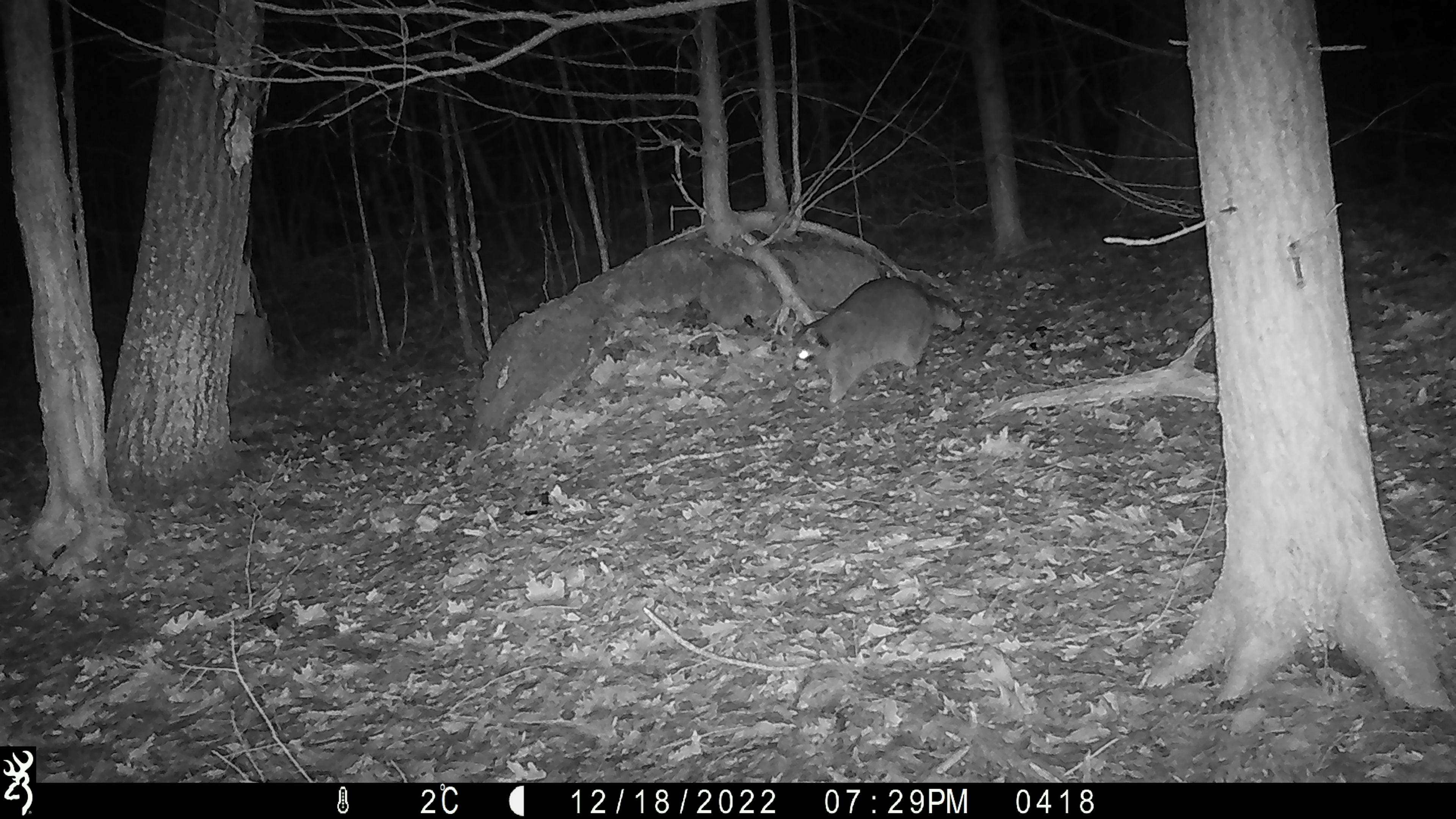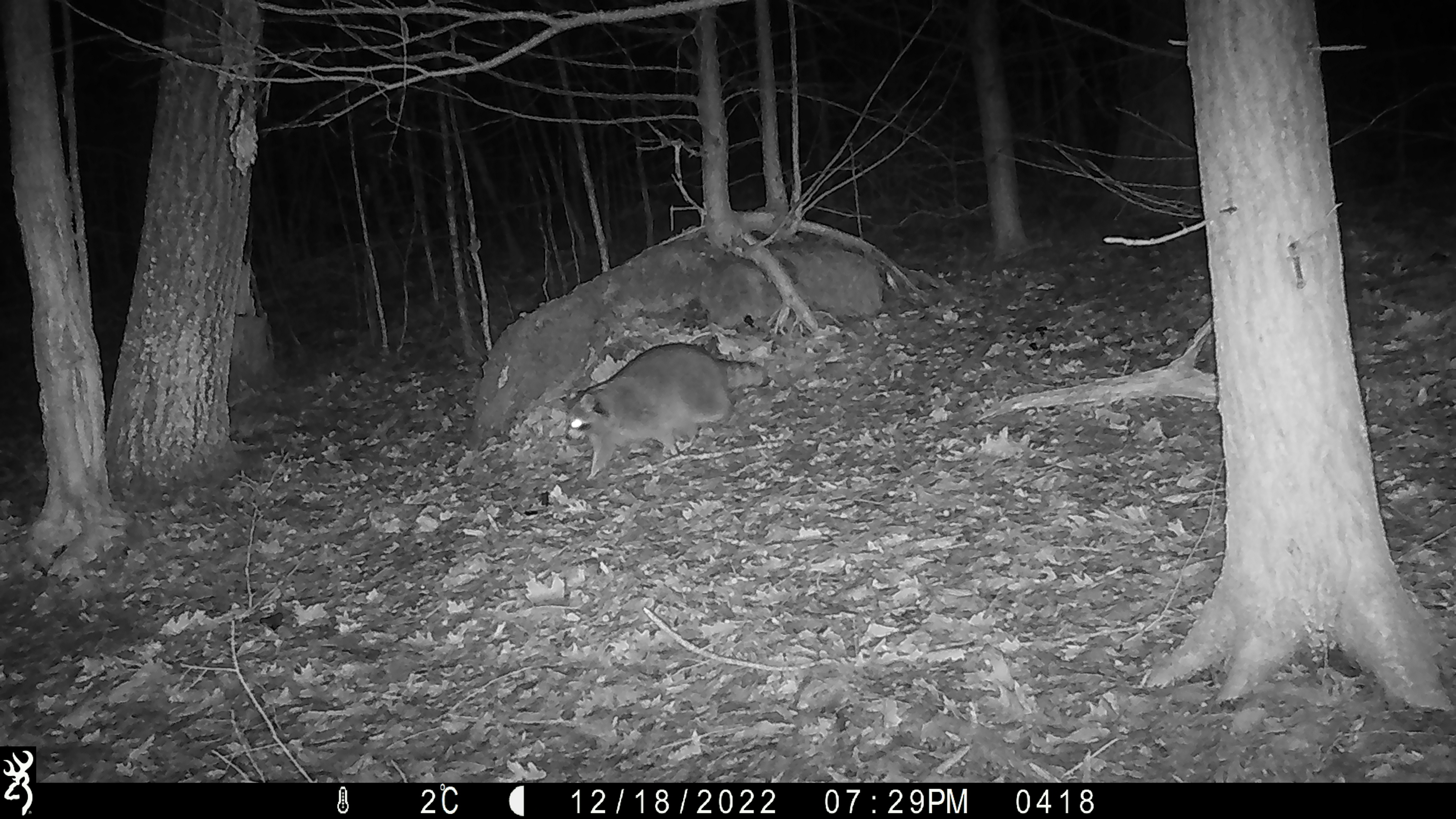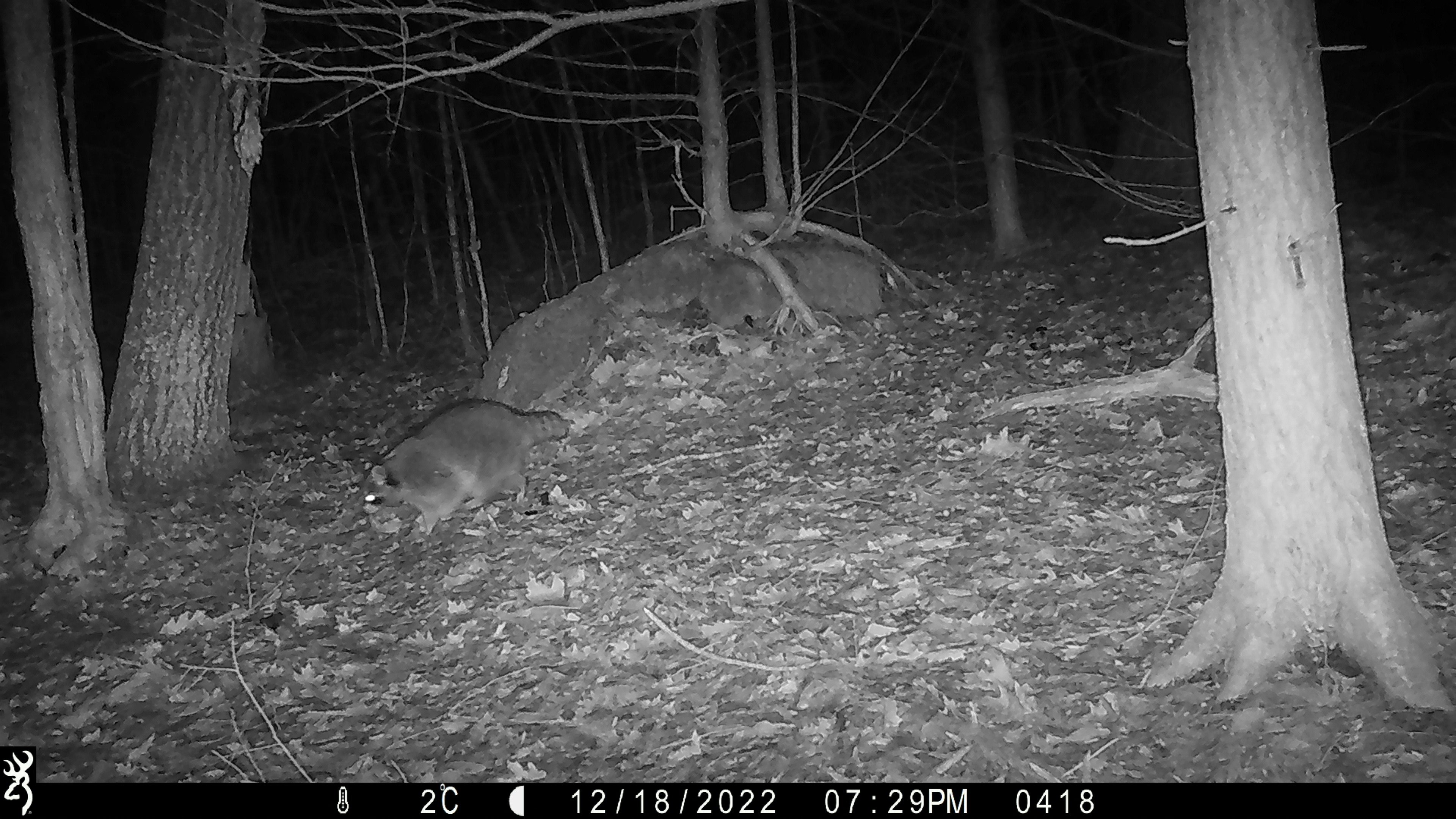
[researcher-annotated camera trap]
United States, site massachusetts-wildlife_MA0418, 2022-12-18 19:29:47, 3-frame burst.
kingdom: Animalia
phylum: Chordata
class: Mammalia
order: Carnivora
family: Procyonidae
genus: Procyon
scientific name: Procyon lotor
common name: raccoon